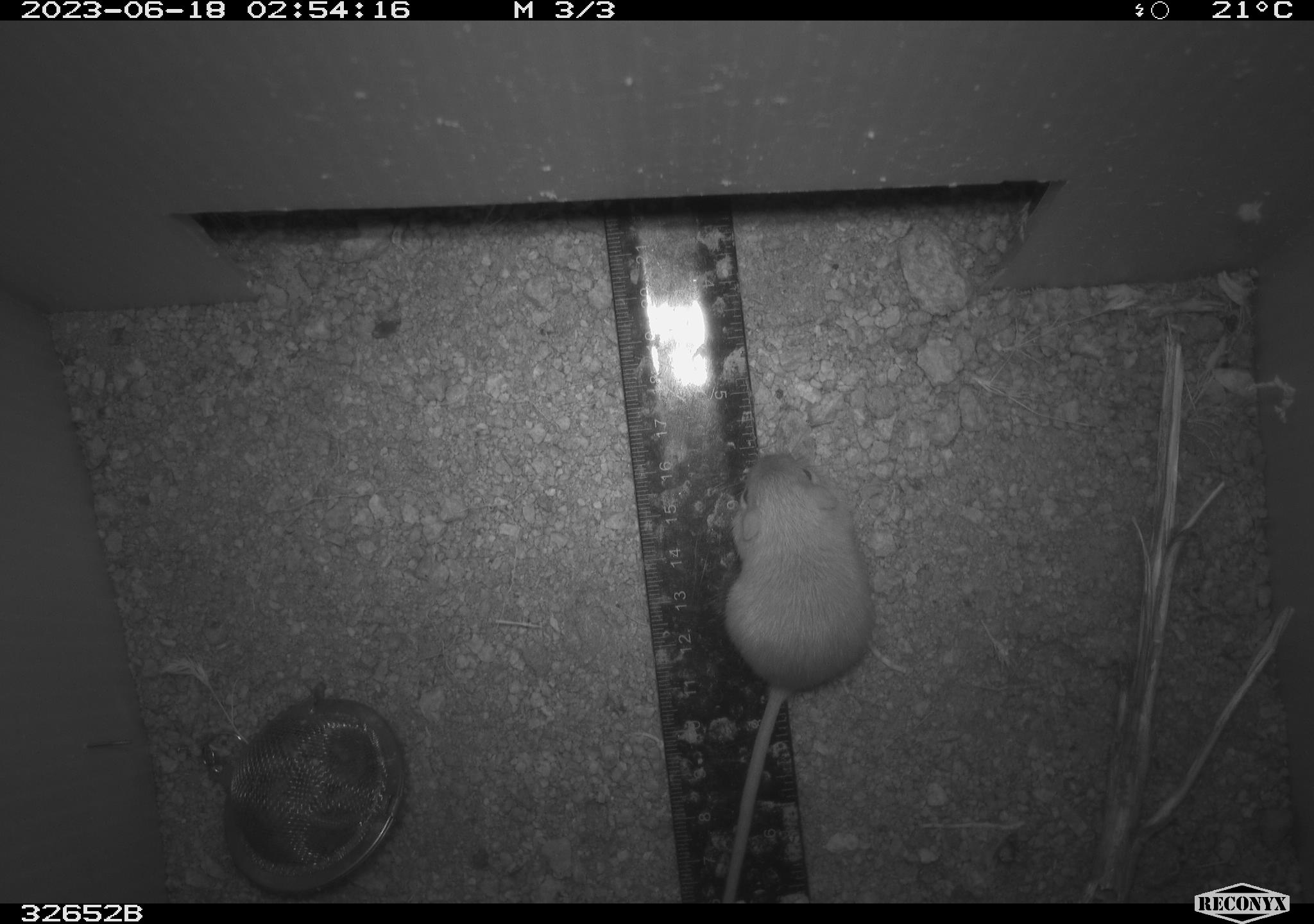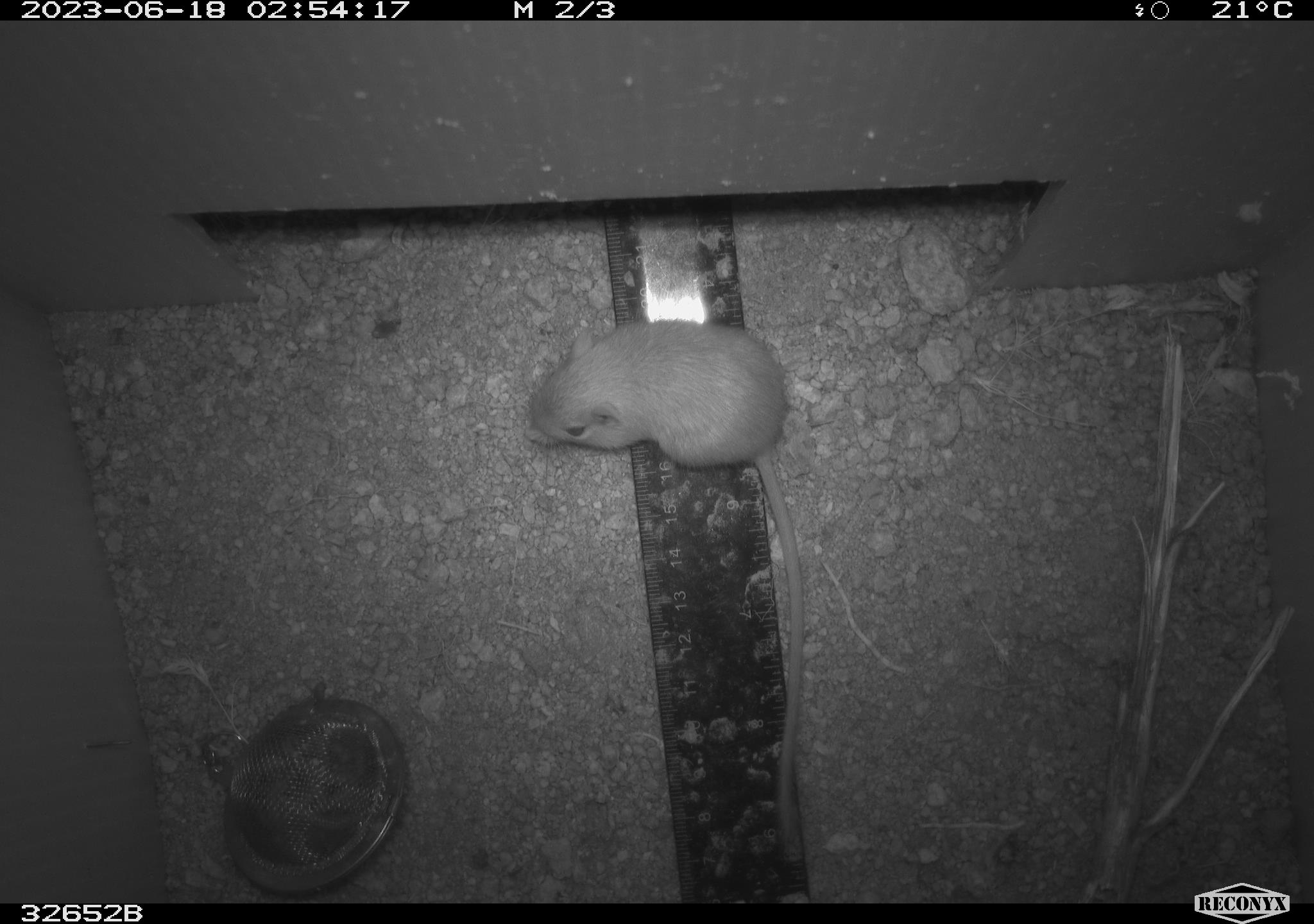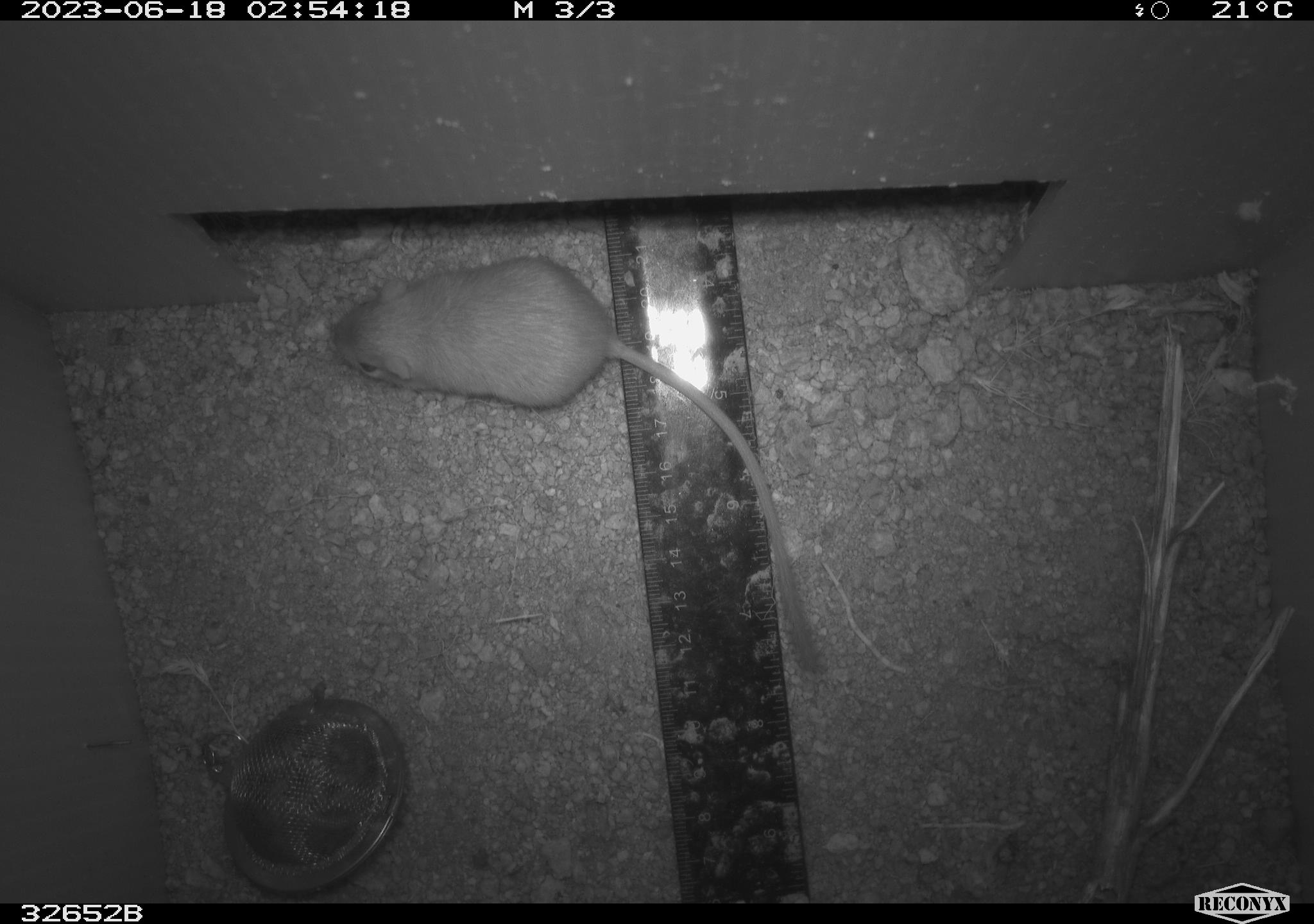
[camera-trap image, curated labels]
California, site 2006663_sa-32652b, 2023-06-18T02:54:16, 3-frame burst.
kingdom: Animalia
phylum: Chordata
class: Mammalia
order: Rodentia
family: Heteromyidae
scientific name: Heteromyidae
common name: kangaroo rats and pocket mice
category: heteromyidae family